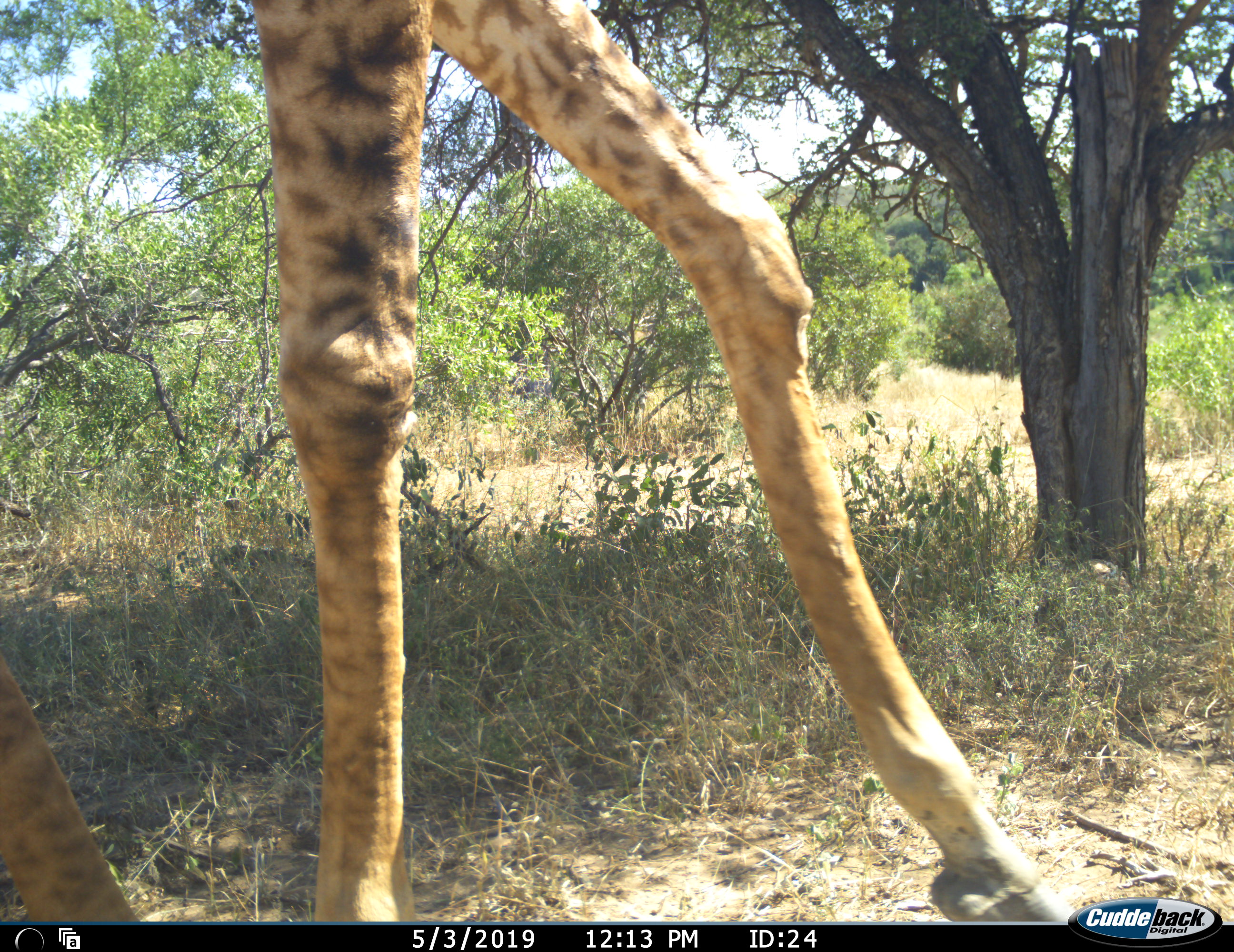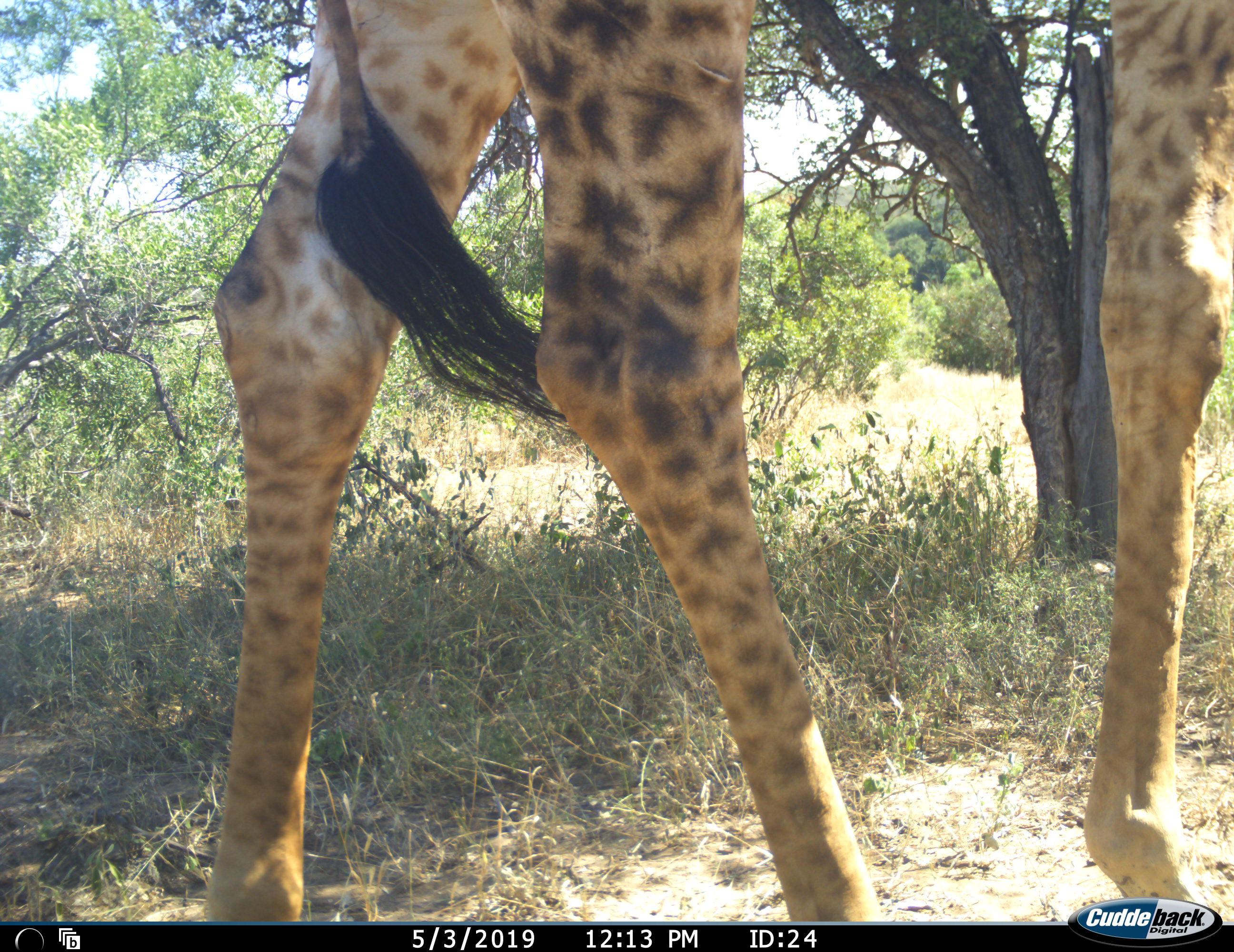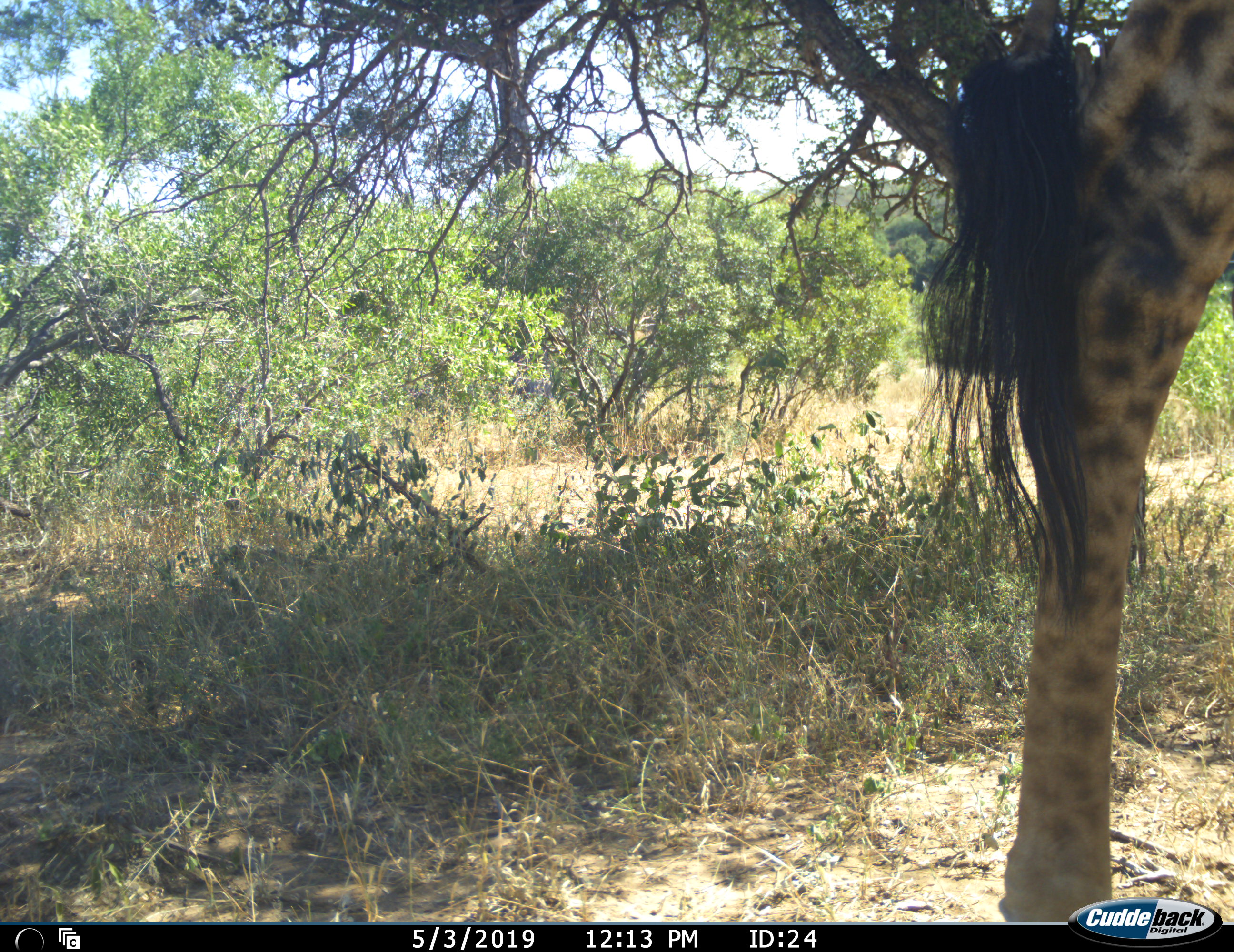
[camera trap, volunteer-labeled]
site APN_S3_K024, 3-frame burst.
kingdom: Animalia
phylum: Chordata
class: Mammalia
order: Artiodactyla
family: Giraffidae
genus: Giraffa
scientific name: Giraffa camelopardalis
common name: giraffe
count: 1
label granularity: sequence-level